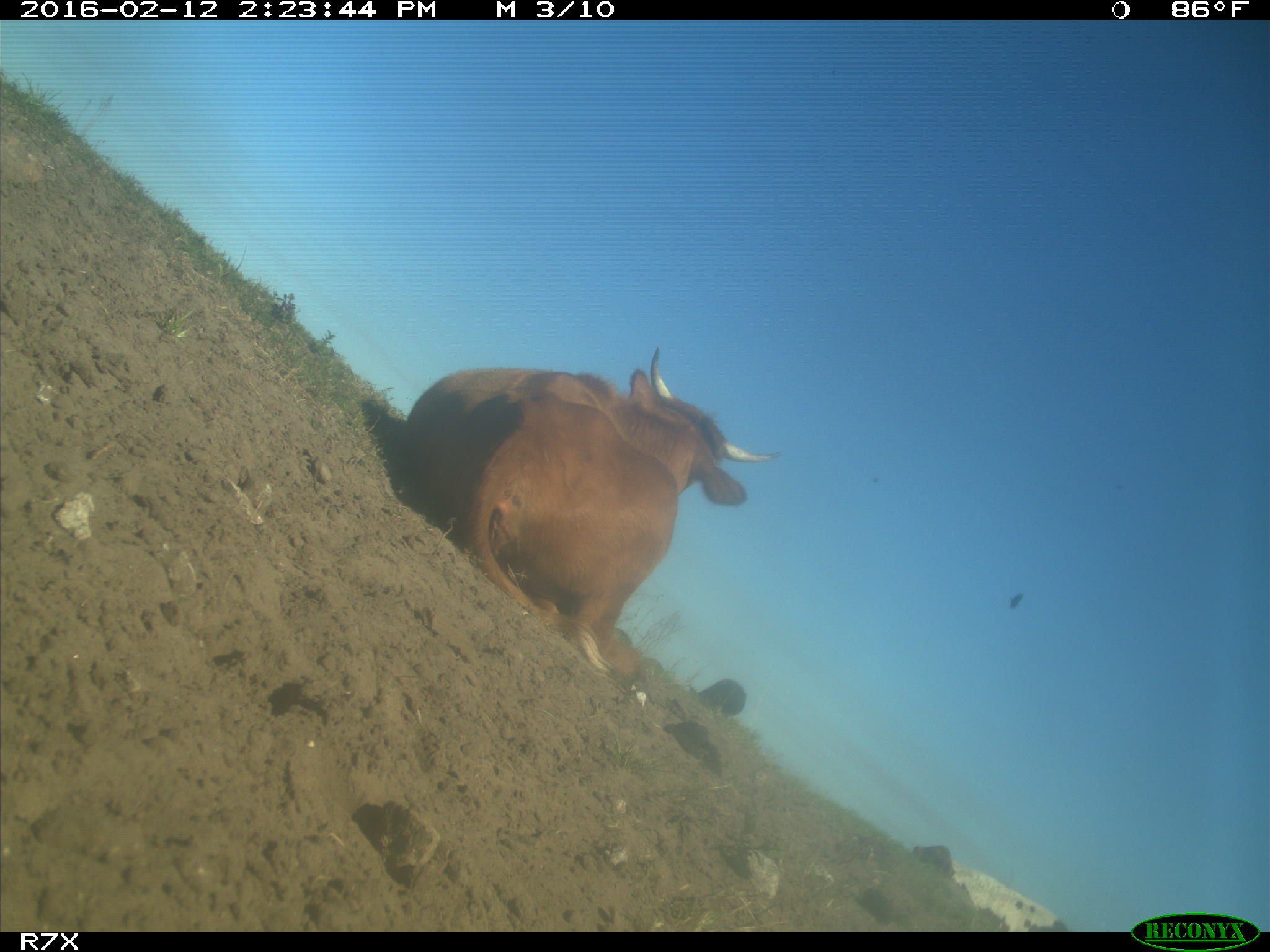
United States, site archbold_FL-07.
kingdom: Animalia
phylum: Chordata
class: Mammalia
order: Artiodactyla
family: Bovidae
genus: Bos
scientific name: Bos taurus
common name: domestic cow